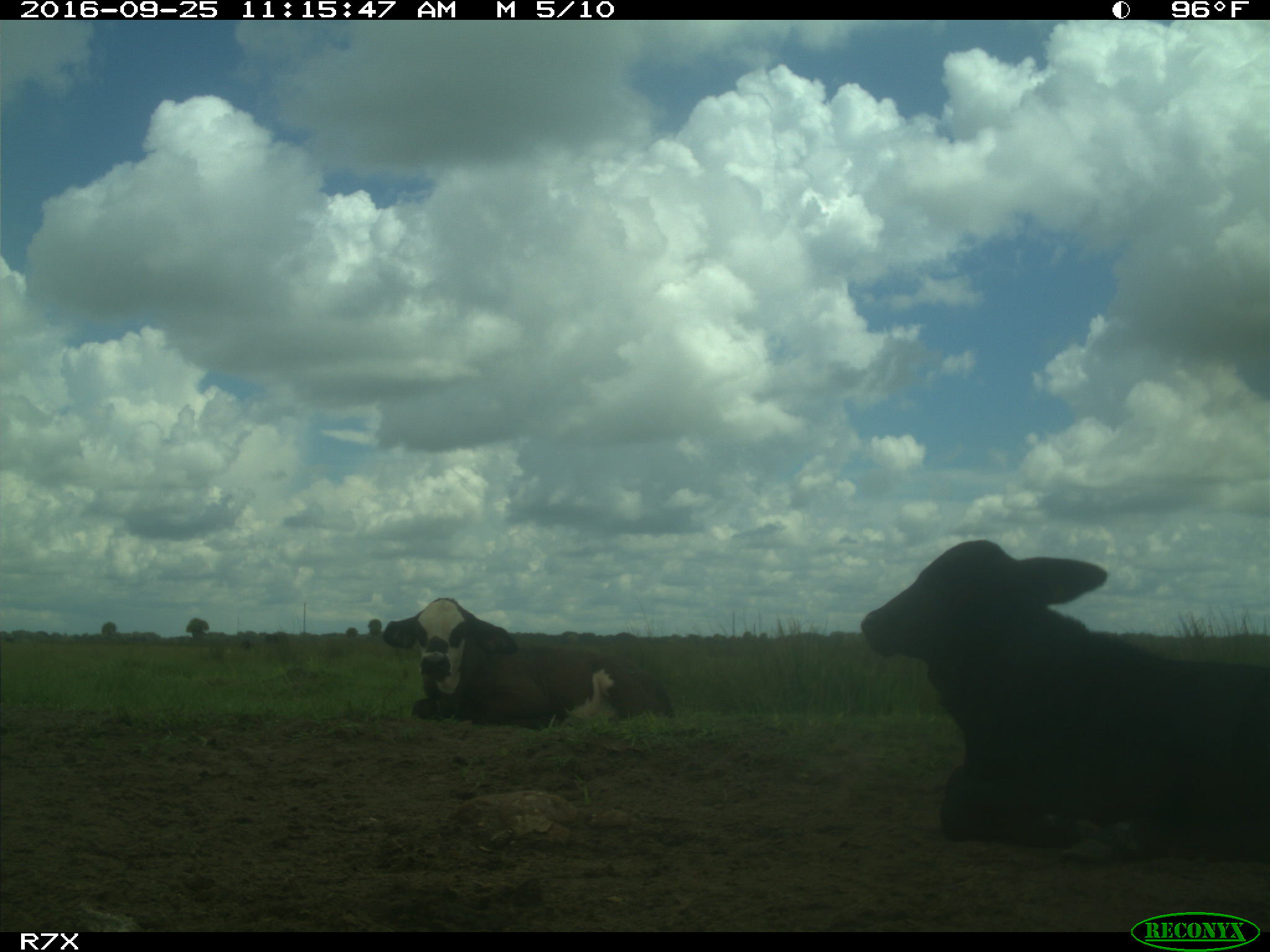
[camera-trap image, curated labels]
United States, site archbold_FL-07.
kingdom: Animalia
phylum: Chordata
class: Mammalia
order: Artiodactyla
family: Bovidae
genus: Bos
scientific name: Bos taurus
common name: domestic cow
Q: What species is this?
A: Bos taurus (domestic cow).